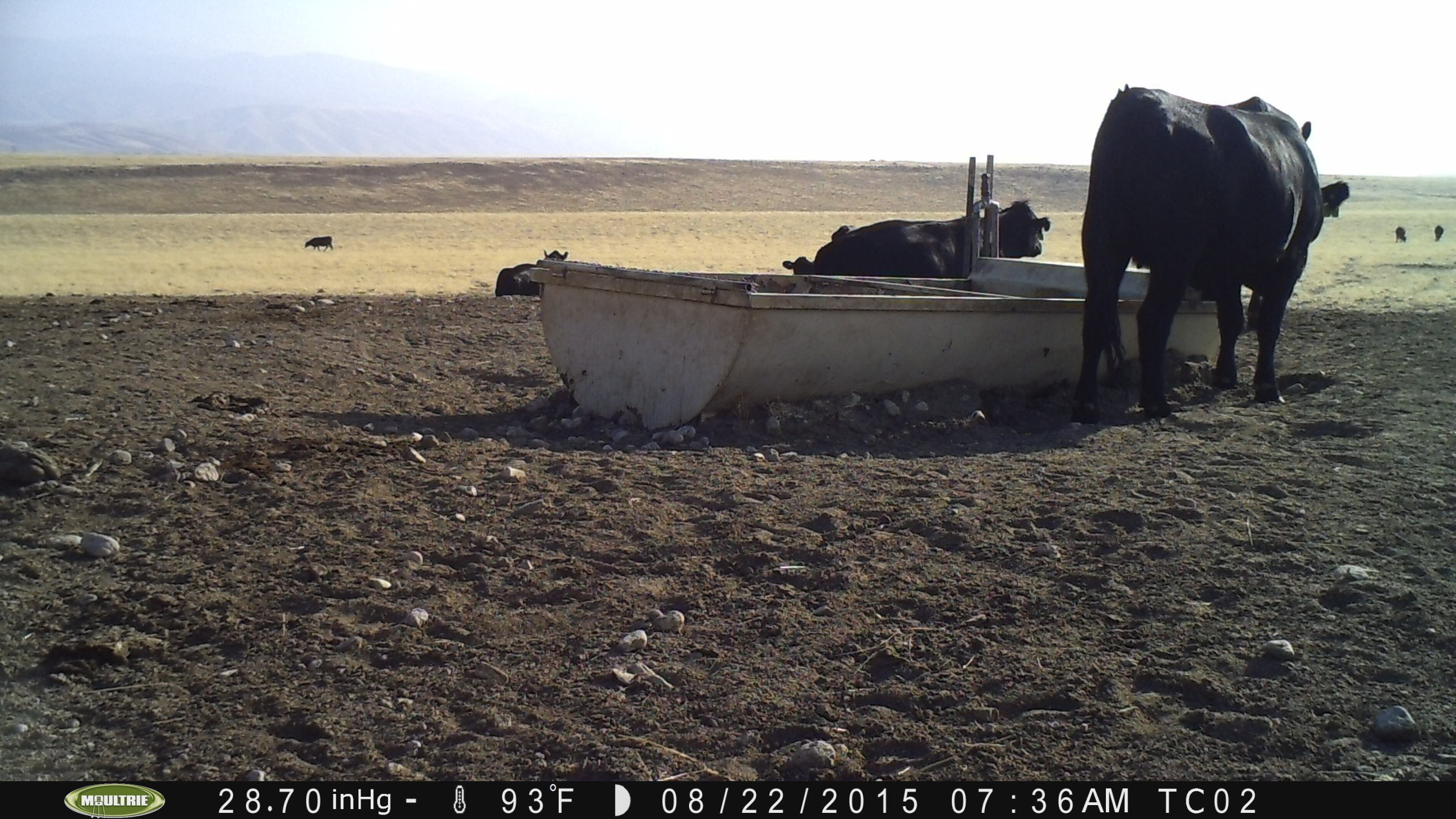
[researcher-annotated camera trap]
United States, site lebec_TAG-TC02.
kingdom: Animalia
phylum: Chordata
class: Mammalia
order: Artiodactyla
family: Bovidae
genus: Bos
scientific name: Bos taurus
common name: domestic cow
Bos taurus (domestic cow).